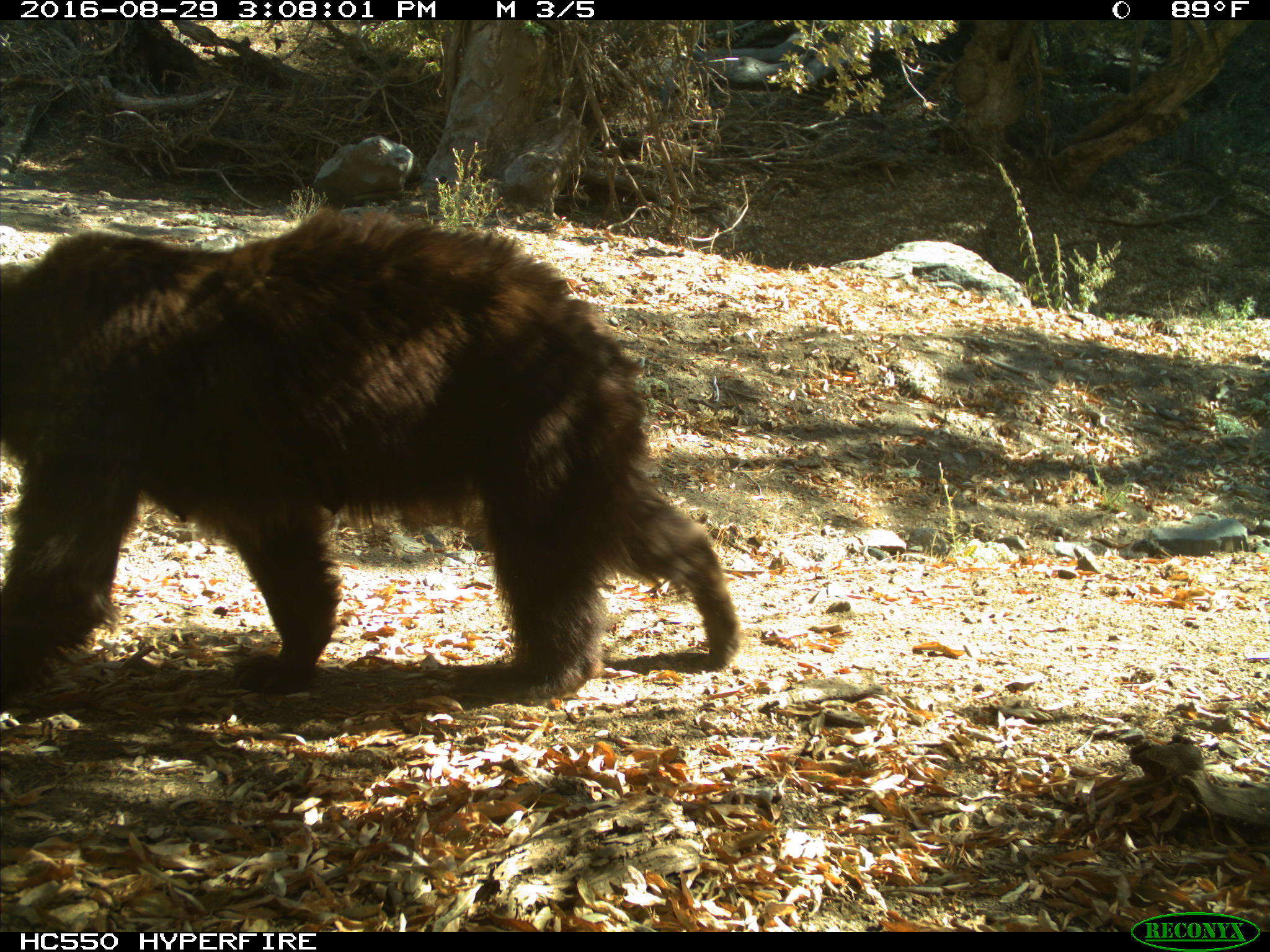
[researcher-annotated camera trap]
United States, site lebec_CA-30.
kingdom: Animalia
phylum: Chordata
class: Mammalia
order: Carnivora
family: Ursidae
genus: Ursus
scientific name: Ursus americanus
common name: american black bear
Ursus americanus (american black bear).